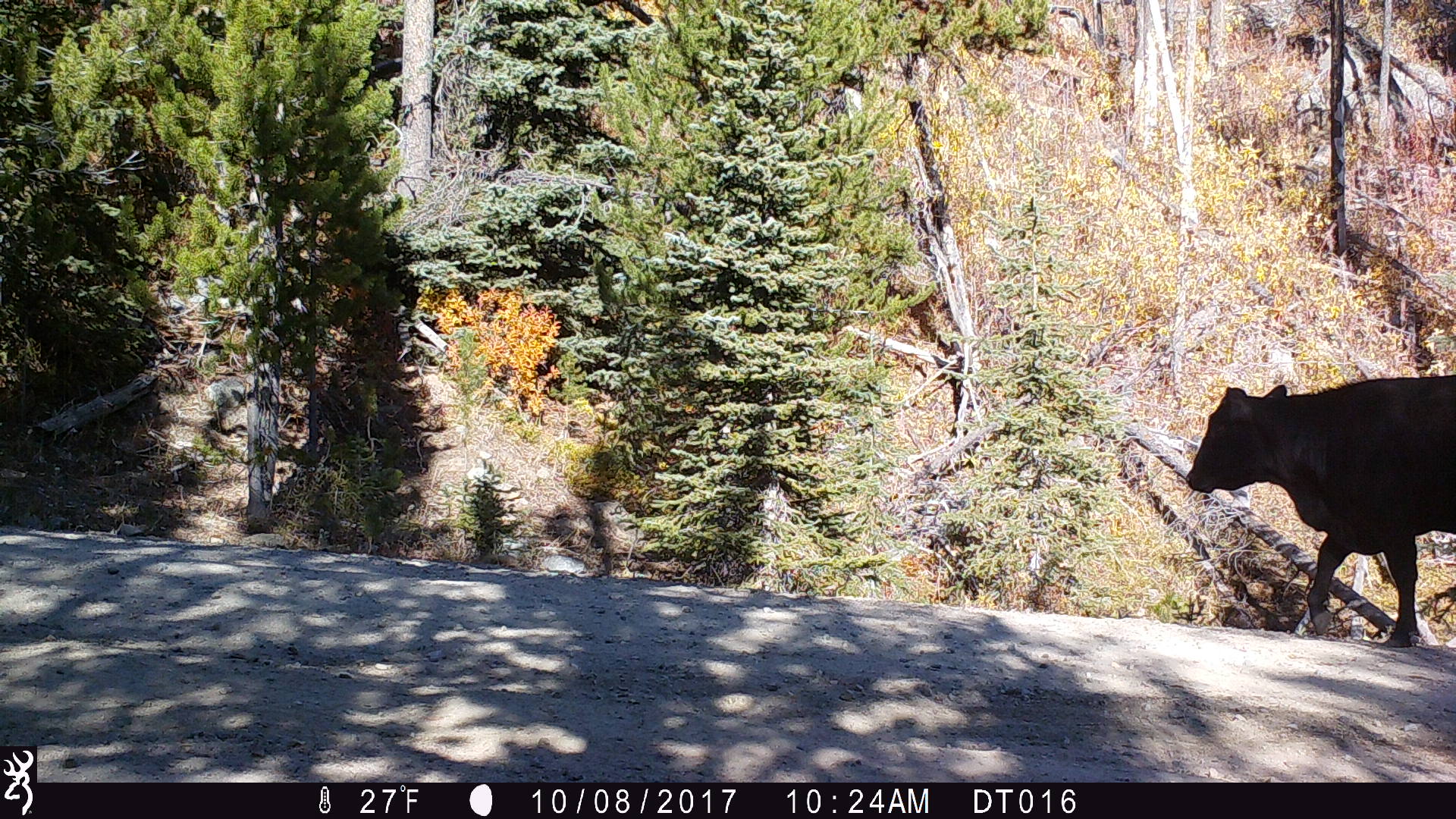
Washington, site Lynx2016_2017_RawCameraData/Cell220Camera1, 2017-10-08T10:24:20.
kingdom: Animalia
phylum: Chordata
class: Mammalia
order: Artiodactyla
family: Bovidae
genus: Bos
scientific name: Bos taurus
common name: domestic cattle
Domestic cattle (Bos taurus). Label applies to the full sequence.